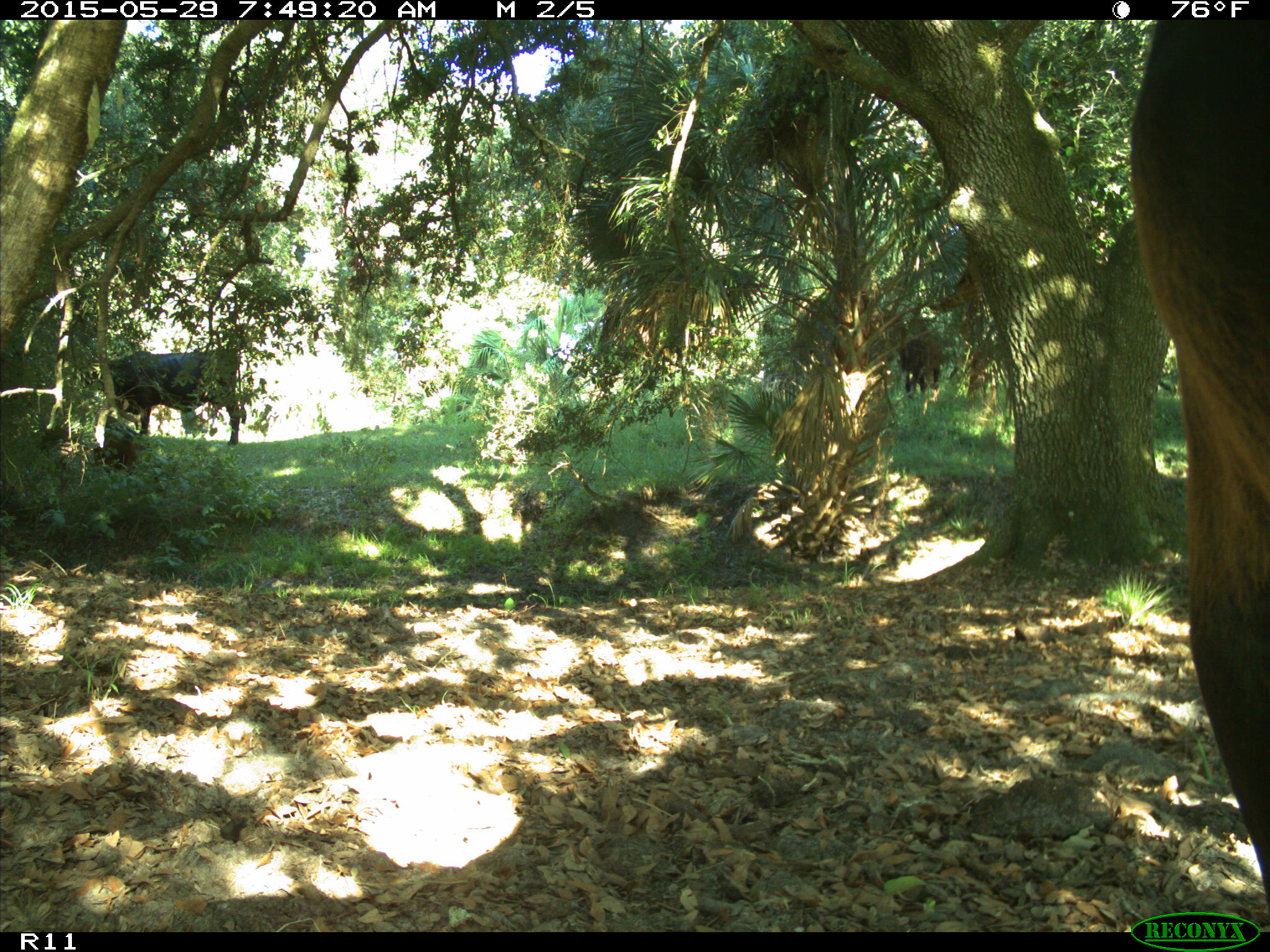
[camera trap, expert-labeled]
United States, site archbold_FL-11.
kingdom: Animalia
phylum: Chordata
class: Mammalia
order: Artiodactyla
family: Bovidae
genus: Bos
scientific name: Bos taurus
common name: domestic cow